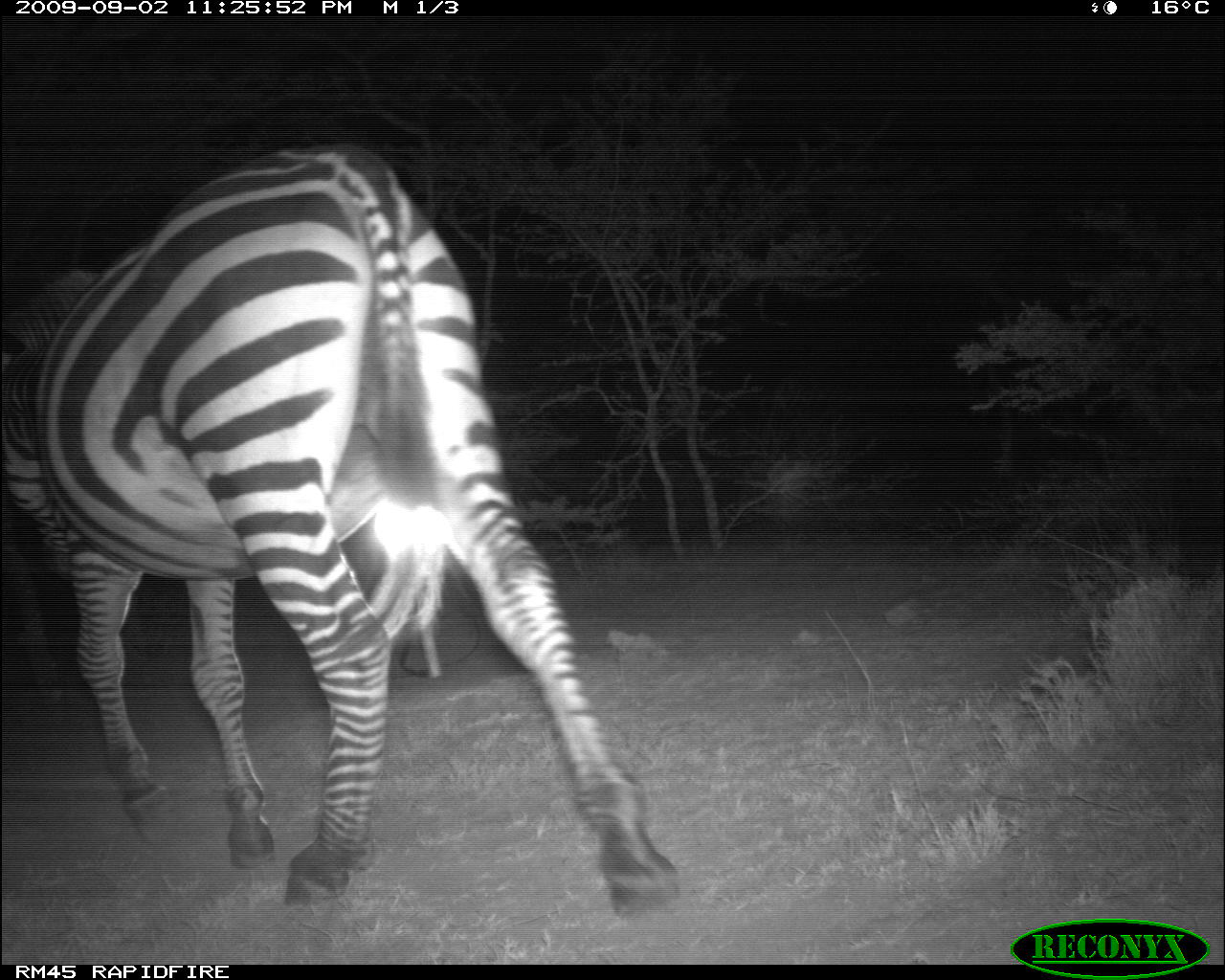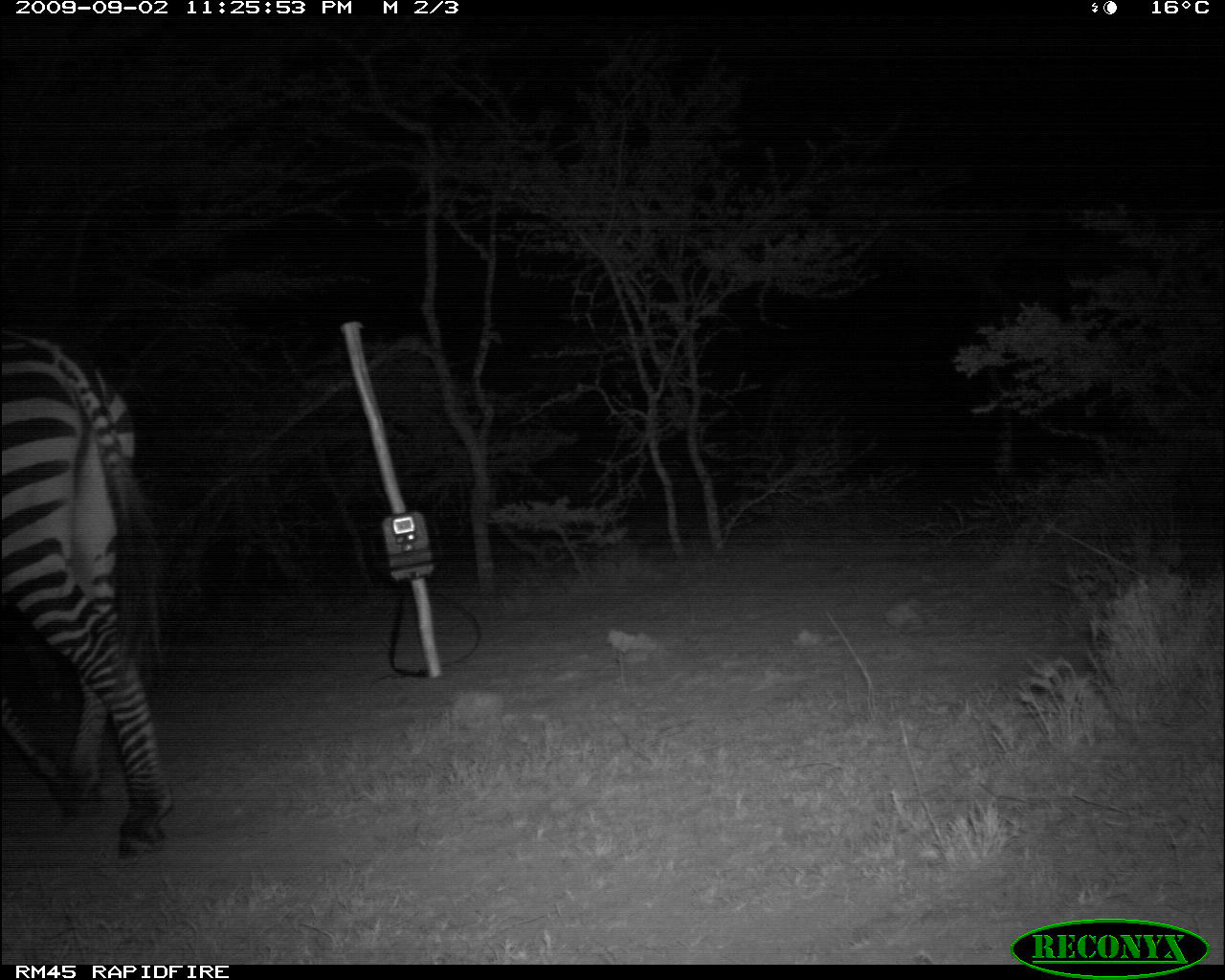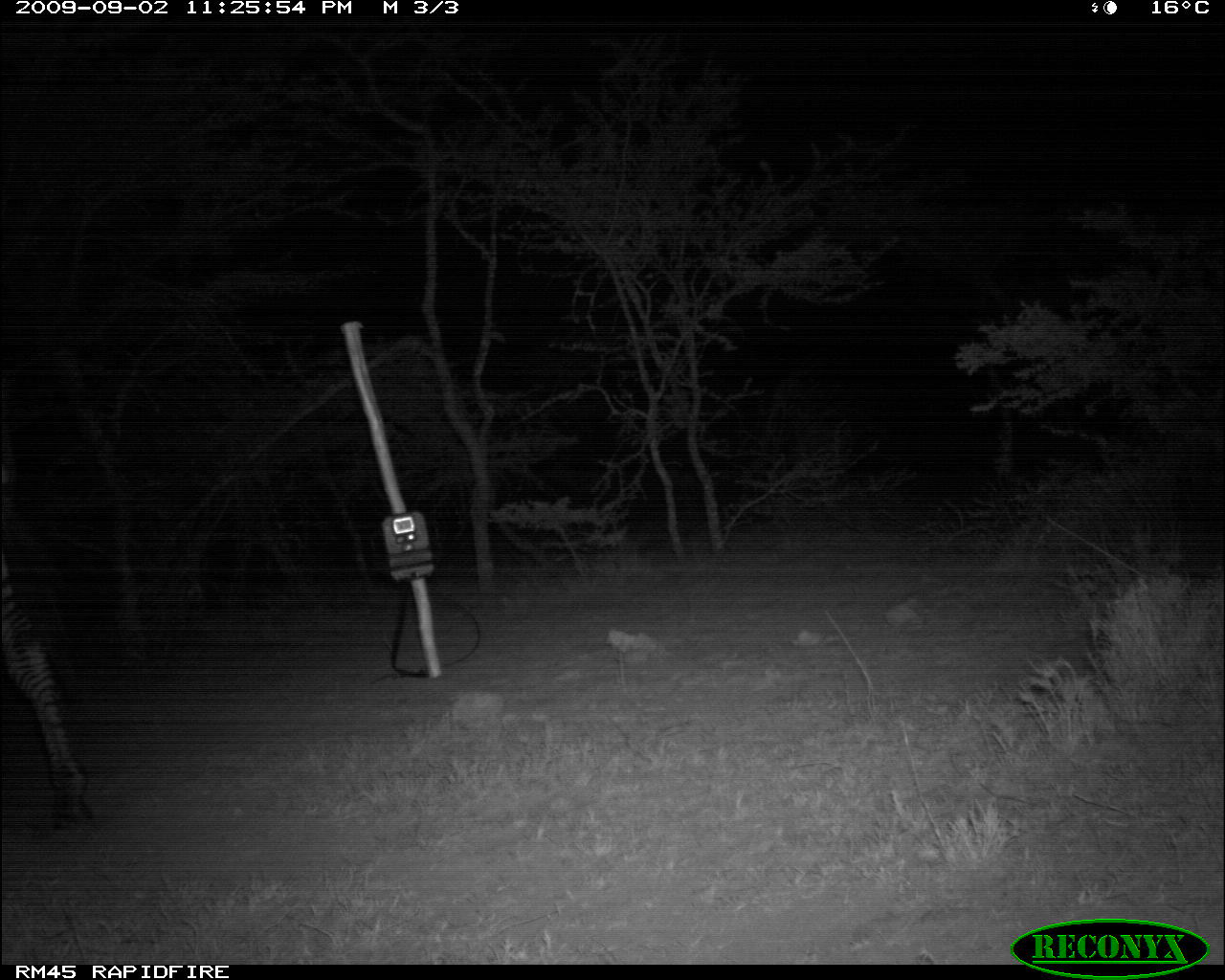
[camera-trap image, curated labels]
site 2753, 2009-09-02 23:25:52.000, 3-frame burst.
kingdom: Animalia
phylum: Chordata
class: Mammalia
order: Perissodactyla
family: Equidae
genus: Equus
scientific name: Equus quagga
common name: plains zebra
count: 1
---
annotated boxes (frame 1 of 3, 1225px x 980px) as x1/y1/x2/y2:
equus quagga: 0/131/683/919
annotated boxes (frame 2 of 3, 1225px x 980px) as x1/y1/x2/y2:
equus quagga: 0/326/173/864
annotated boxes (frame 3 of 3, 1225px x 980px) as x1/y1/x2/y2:
equus quagga: 0/400/98/833